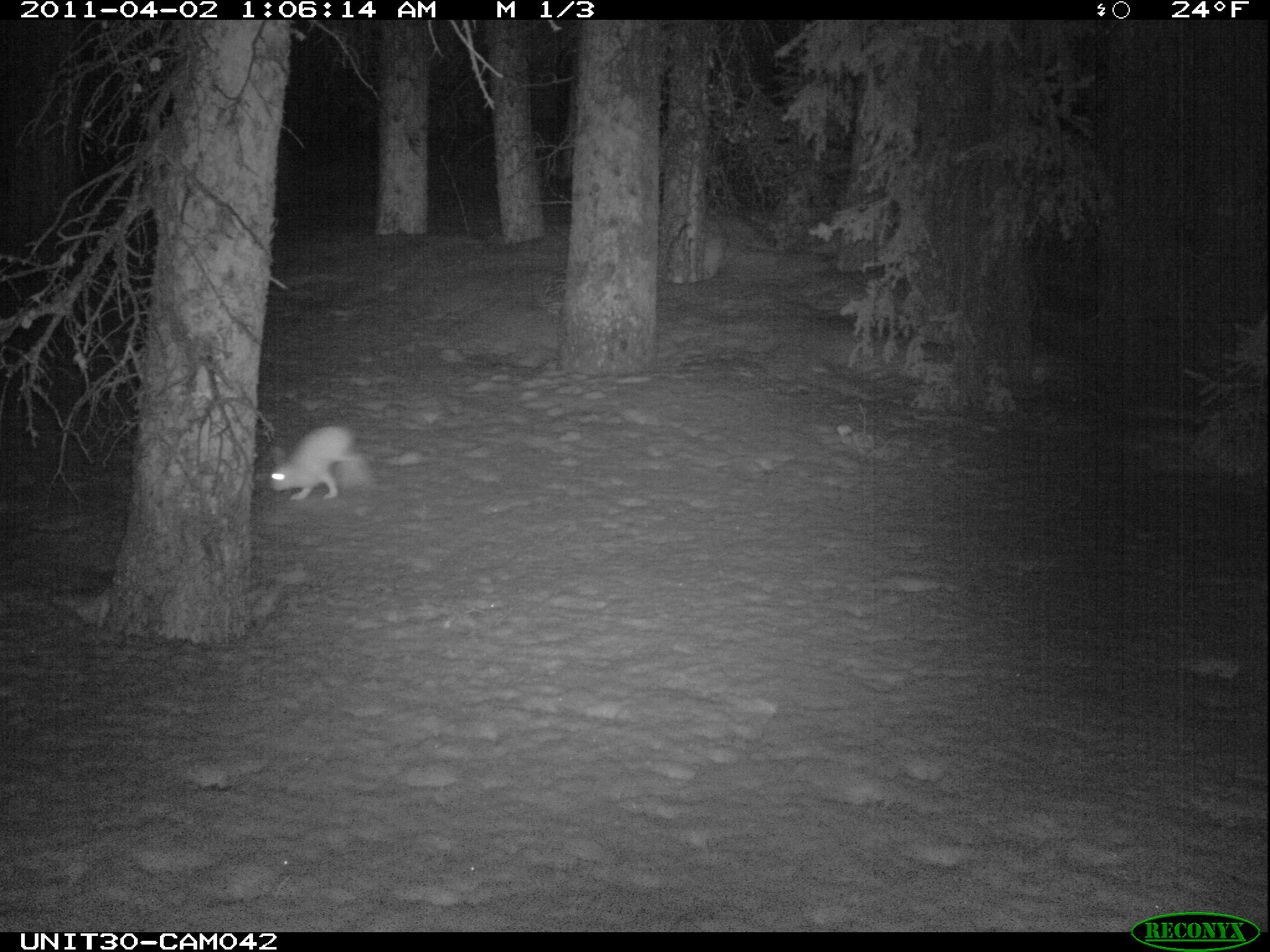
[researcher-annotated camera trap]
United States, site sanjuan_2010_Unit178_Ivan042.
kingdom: Animalia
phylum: Chordata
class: Mammalia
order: Lagomorpha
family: Leporidae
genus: Lepus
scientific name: Lepus americanus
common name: snowshoe hare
Lepus americanus (snowshoe hare).